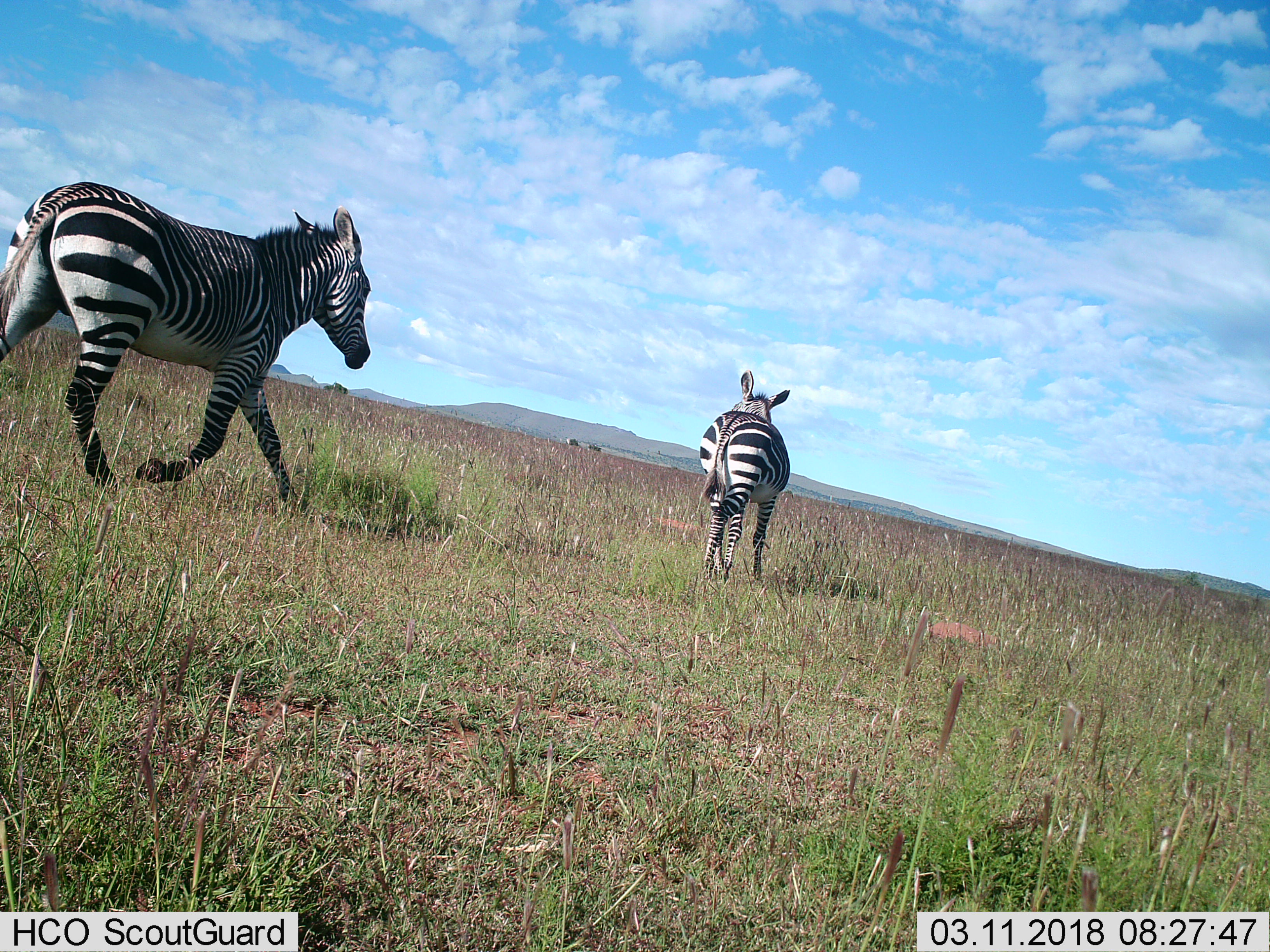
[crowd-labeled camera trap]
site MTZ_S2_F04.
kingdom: Animalia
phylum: Chordata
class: Mammalia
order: Perissodactyla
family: Equidae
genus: Equus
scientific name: Equus zebra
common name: mountain zebra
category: zebramountain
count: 2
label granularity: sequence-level